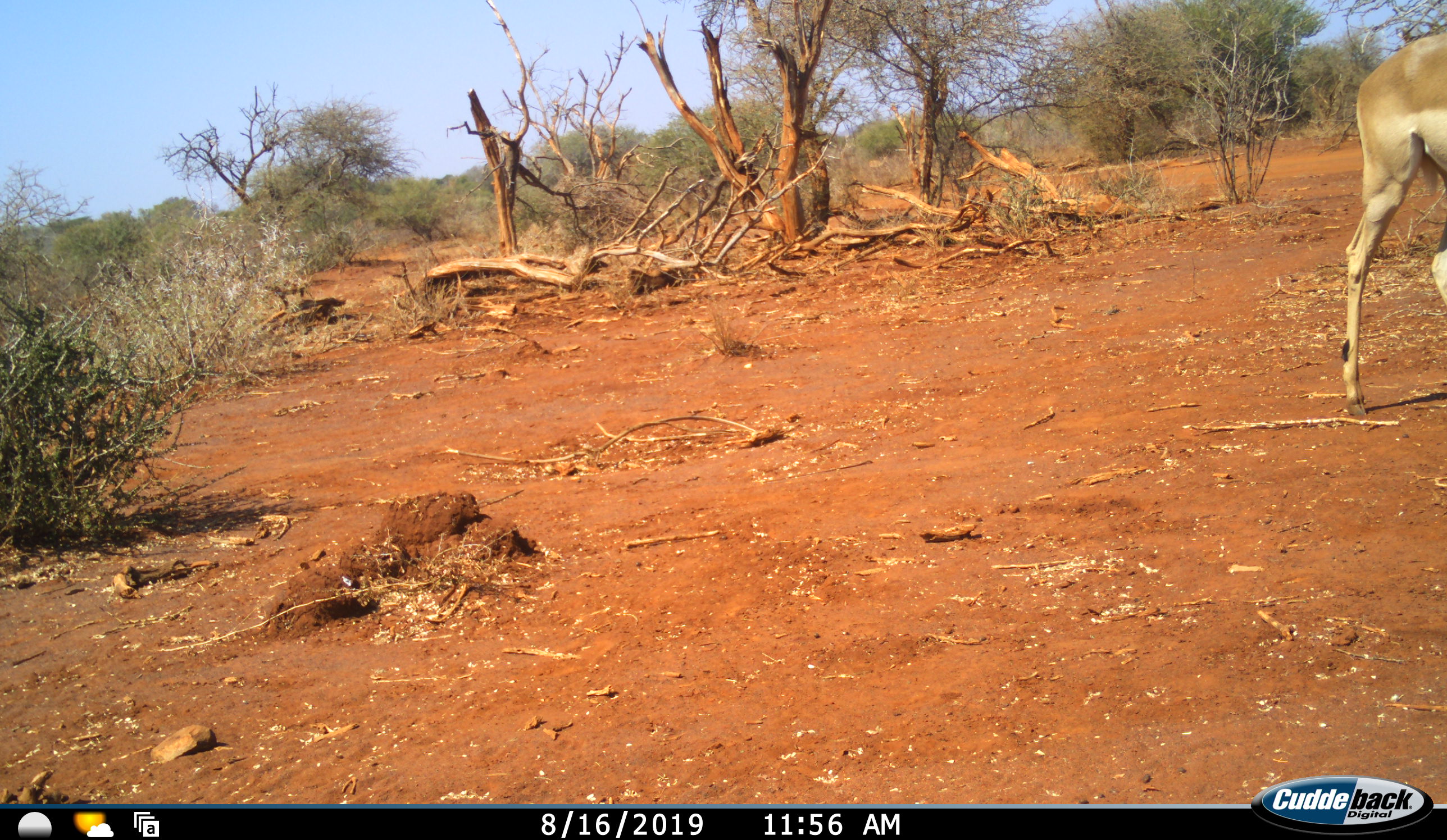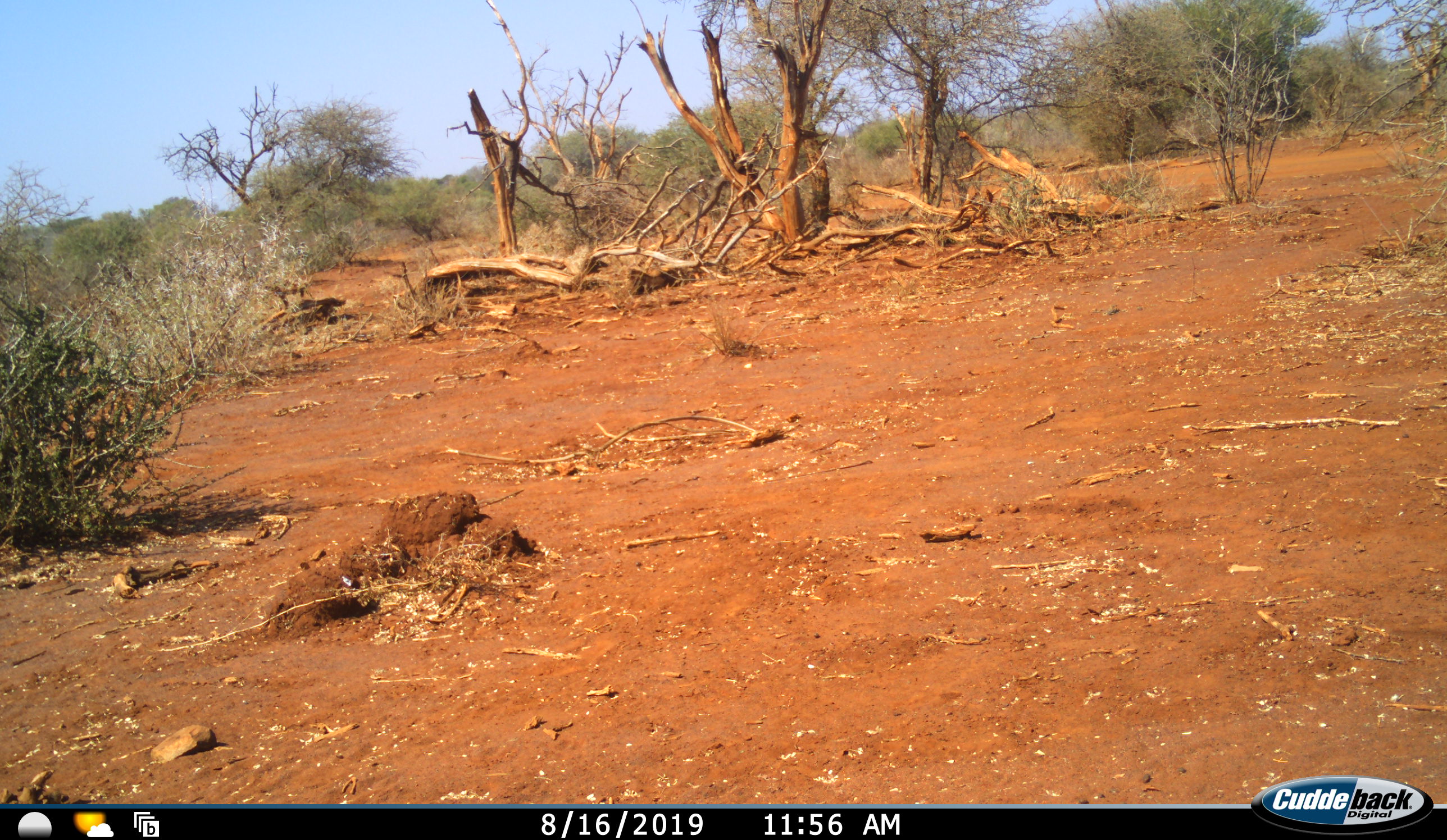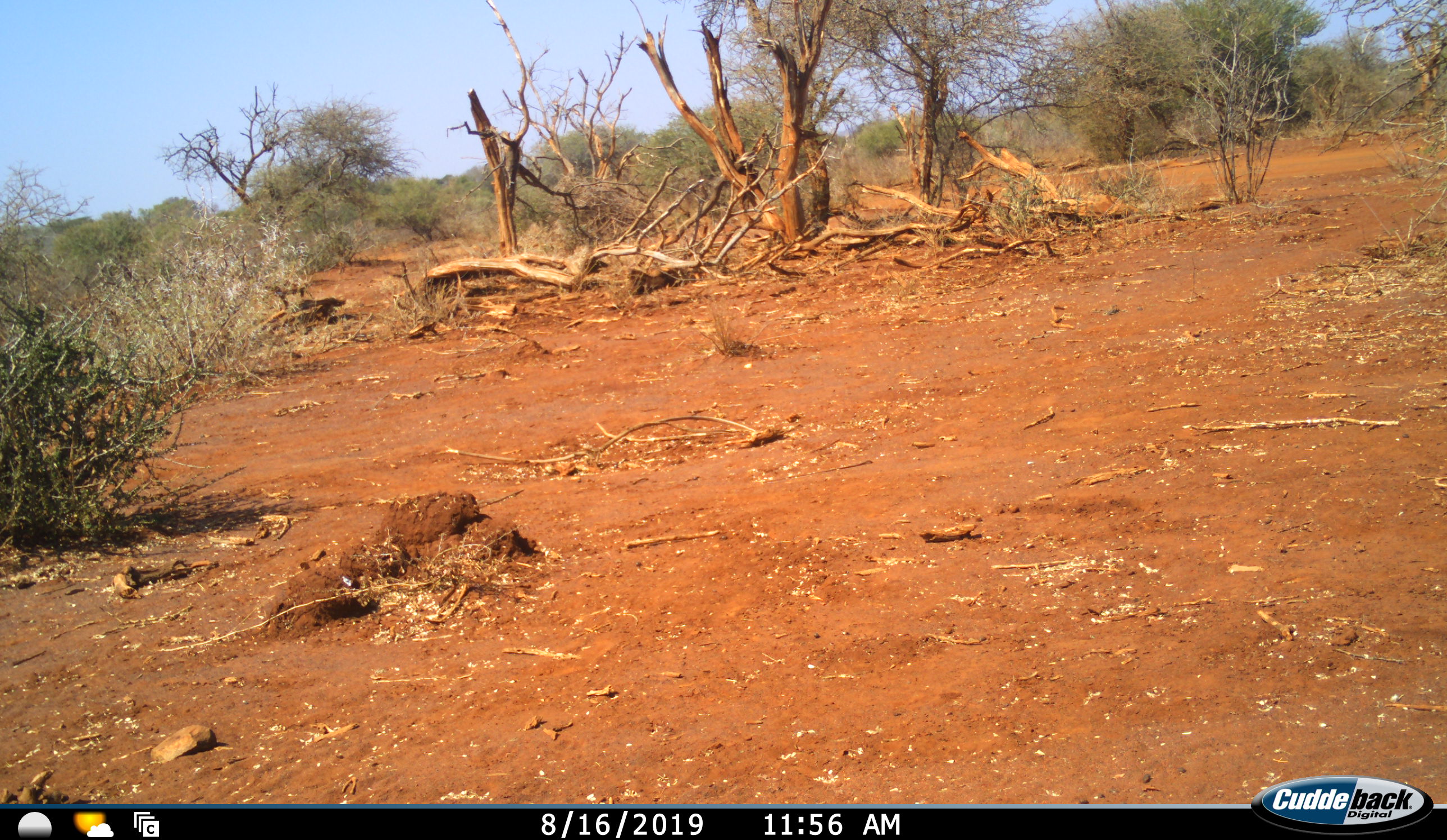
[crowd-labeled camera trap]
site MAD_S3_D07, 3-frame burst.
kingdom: Animalia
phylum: Chordata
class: Mammalia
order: Artiodactyla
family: Bovidae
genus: Aepyceros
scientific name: Aepyceros melampus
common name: impala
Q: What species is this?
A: Impala (Aepyceros melampus).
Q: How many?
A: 1.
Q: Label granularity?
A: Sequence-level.